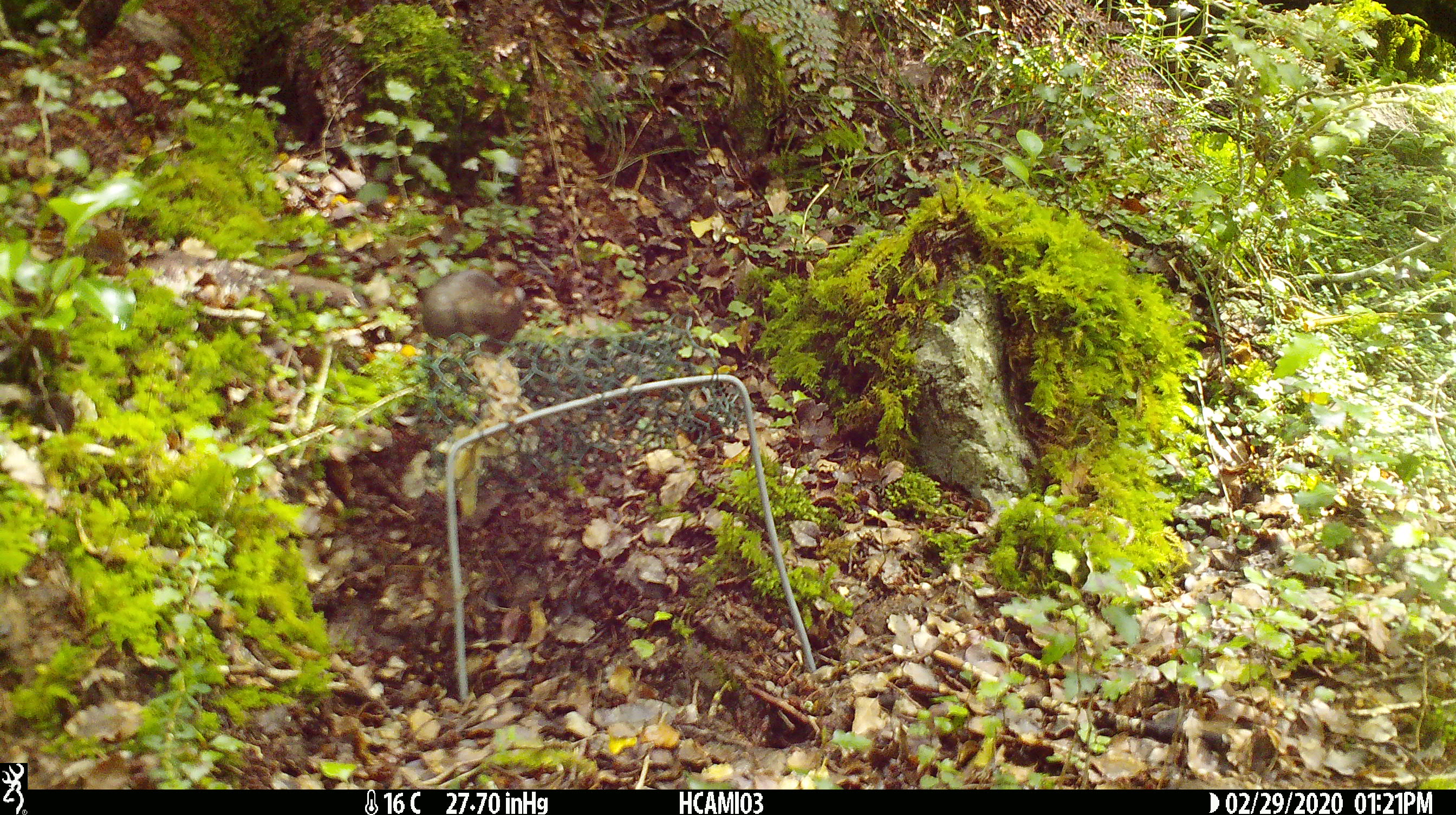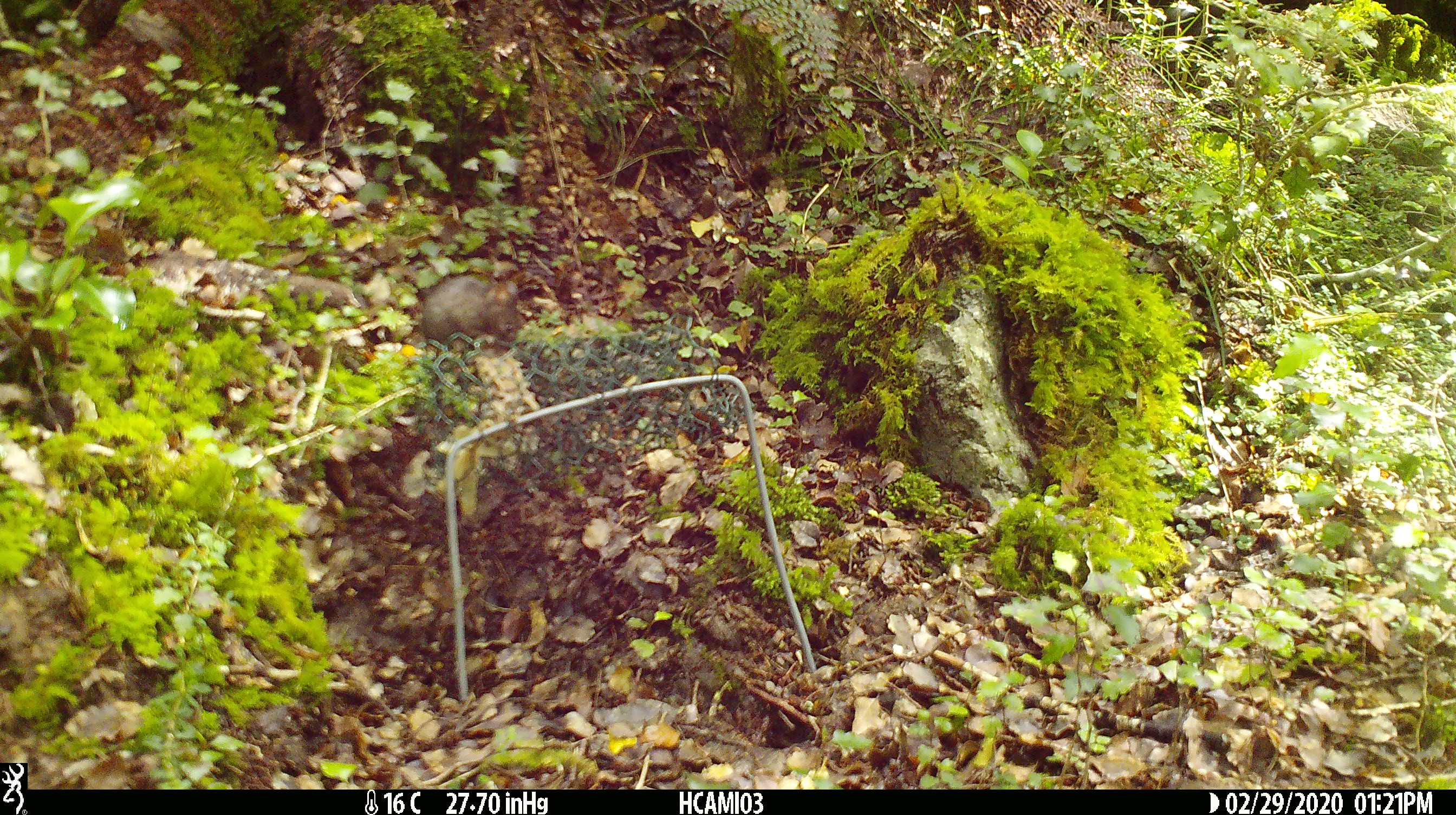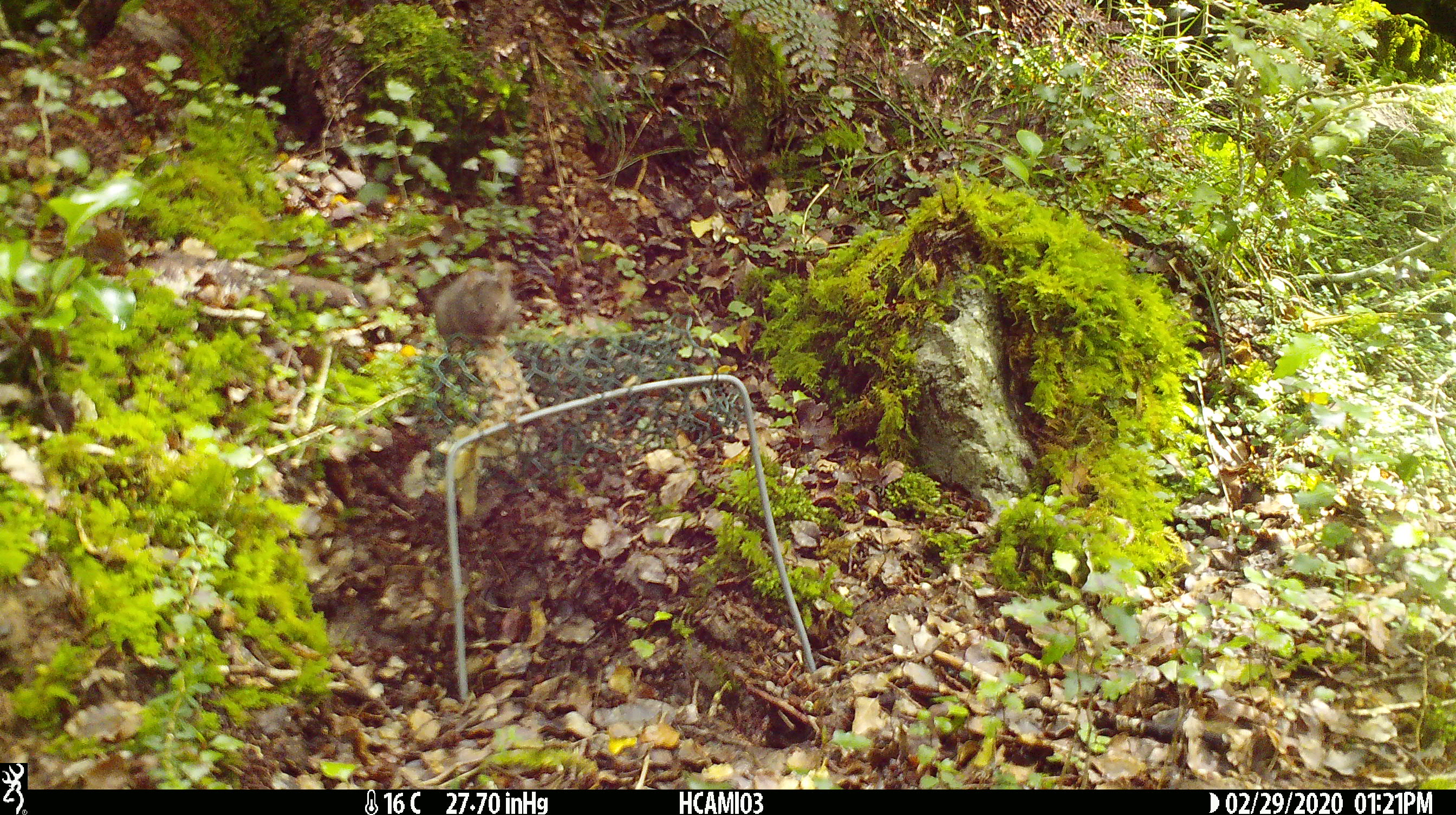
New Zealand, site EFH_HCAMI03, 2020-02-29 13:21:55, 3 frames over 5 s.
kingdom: Animalia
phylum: Chordata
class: Mammalia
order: Rodentia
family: Muridae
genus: Mus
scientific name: Mus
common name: mouse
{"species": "mouse (Mus)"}